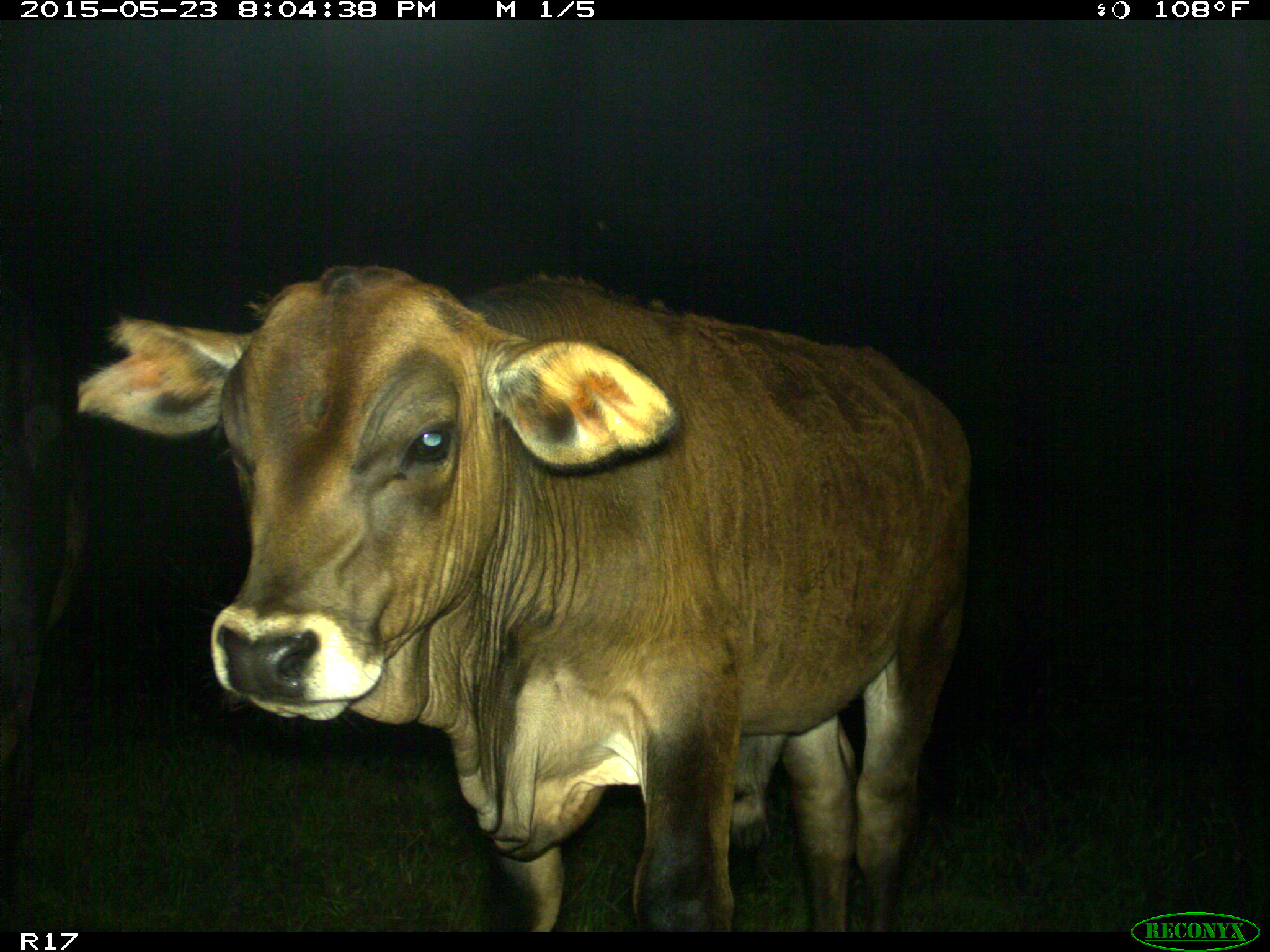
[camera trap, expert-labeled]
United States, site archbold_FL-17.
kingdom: Animalia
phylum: Chordata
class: Mammalia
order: Artiodactyla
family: Bovidae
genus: Bos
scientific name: Bos taurus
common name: domestic cow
Bos taurus (domestic cow).